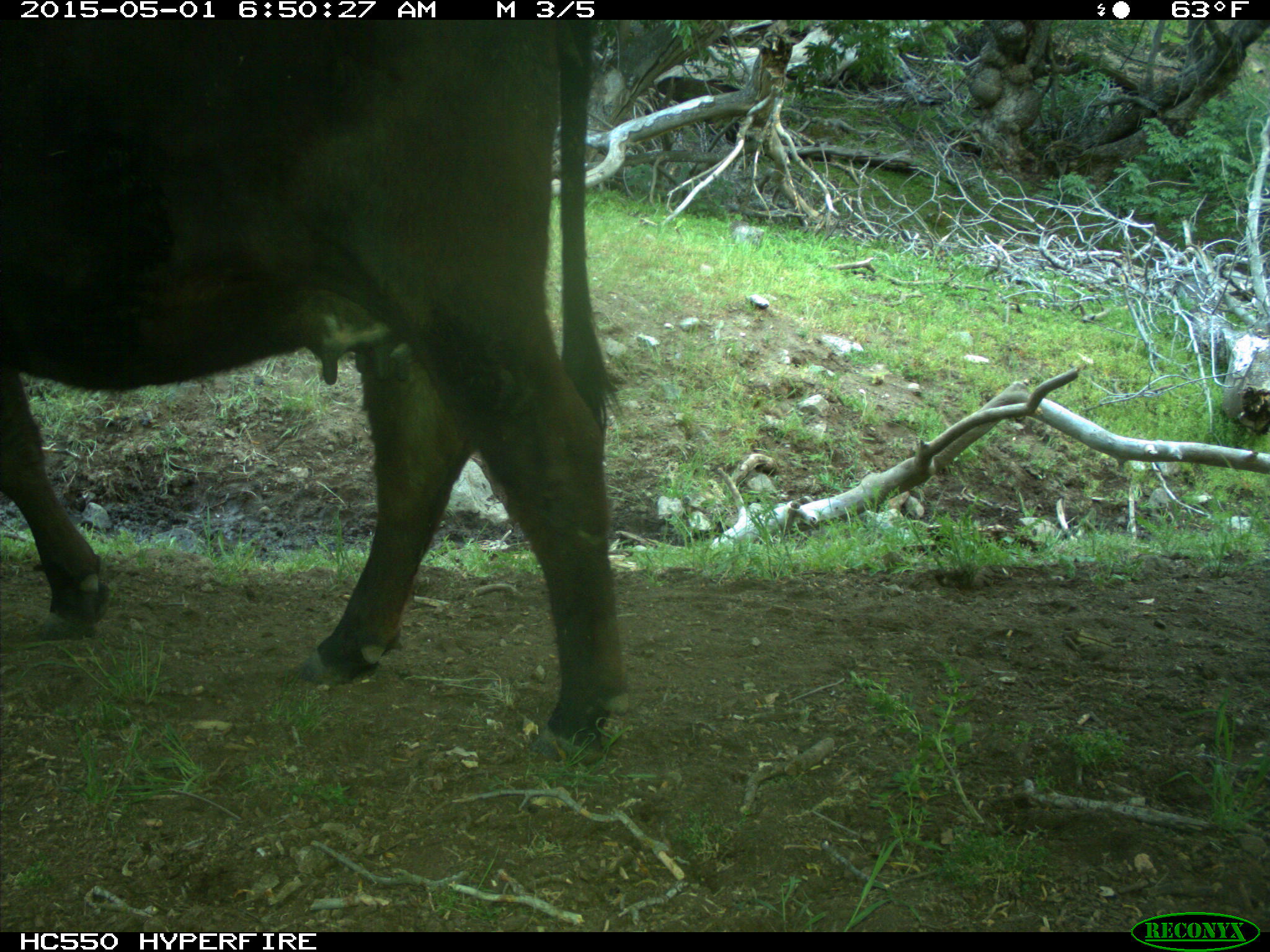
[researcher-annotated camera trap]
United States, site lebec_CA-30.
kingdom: Animalia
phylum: Chordata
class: Mammalia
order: Artiodactyla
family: Bovidae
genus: Bos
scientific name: Bos taurus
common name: domestic cow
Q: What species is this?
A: Bos taurus (domestic cow).